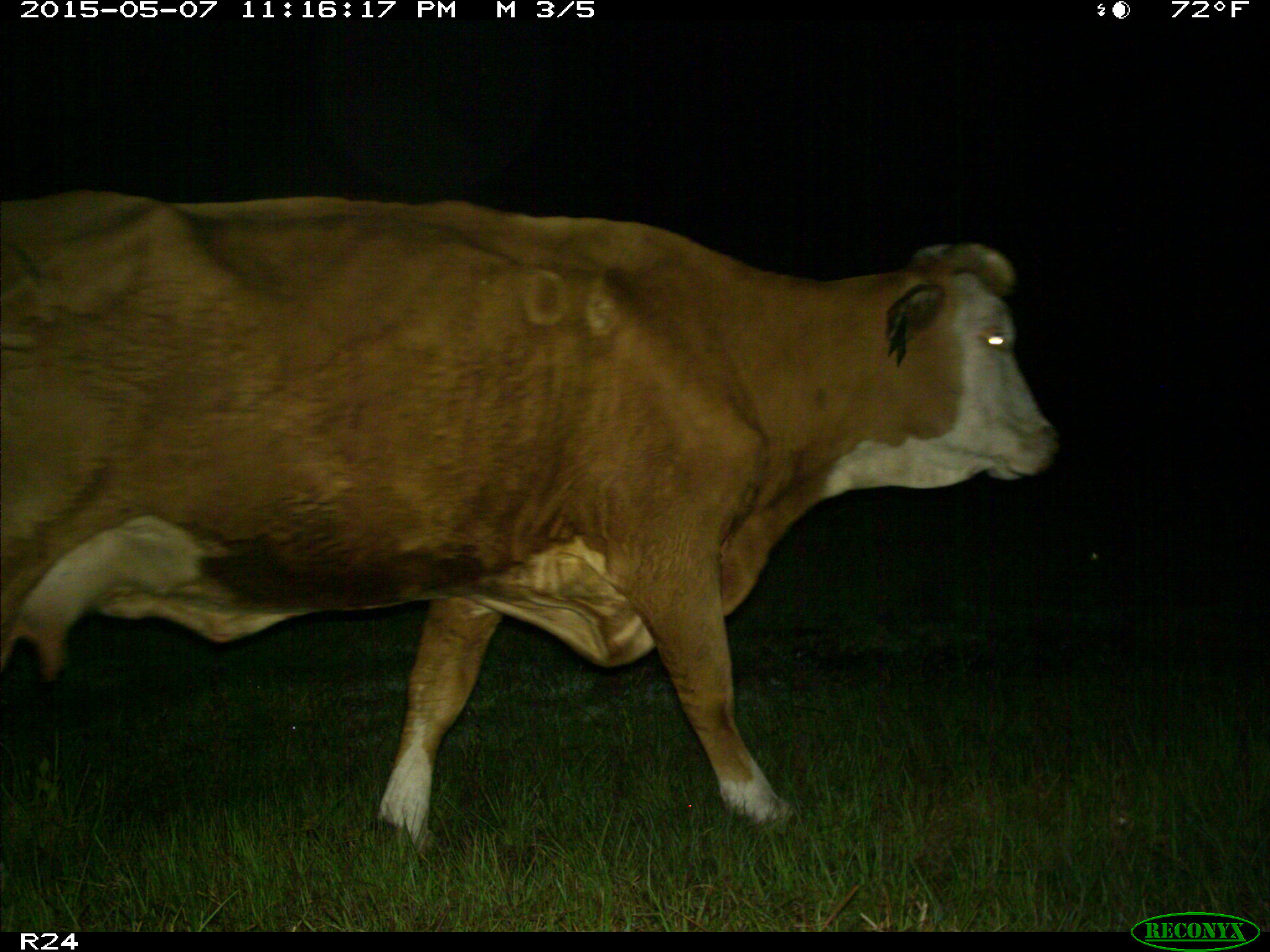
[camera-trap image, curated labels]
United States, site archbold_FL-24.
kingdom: Animalia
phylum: Chordata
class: Mammalia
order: Artiodactyla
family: Bovidae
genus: Bos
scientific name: Bos taurus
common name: domestic cow